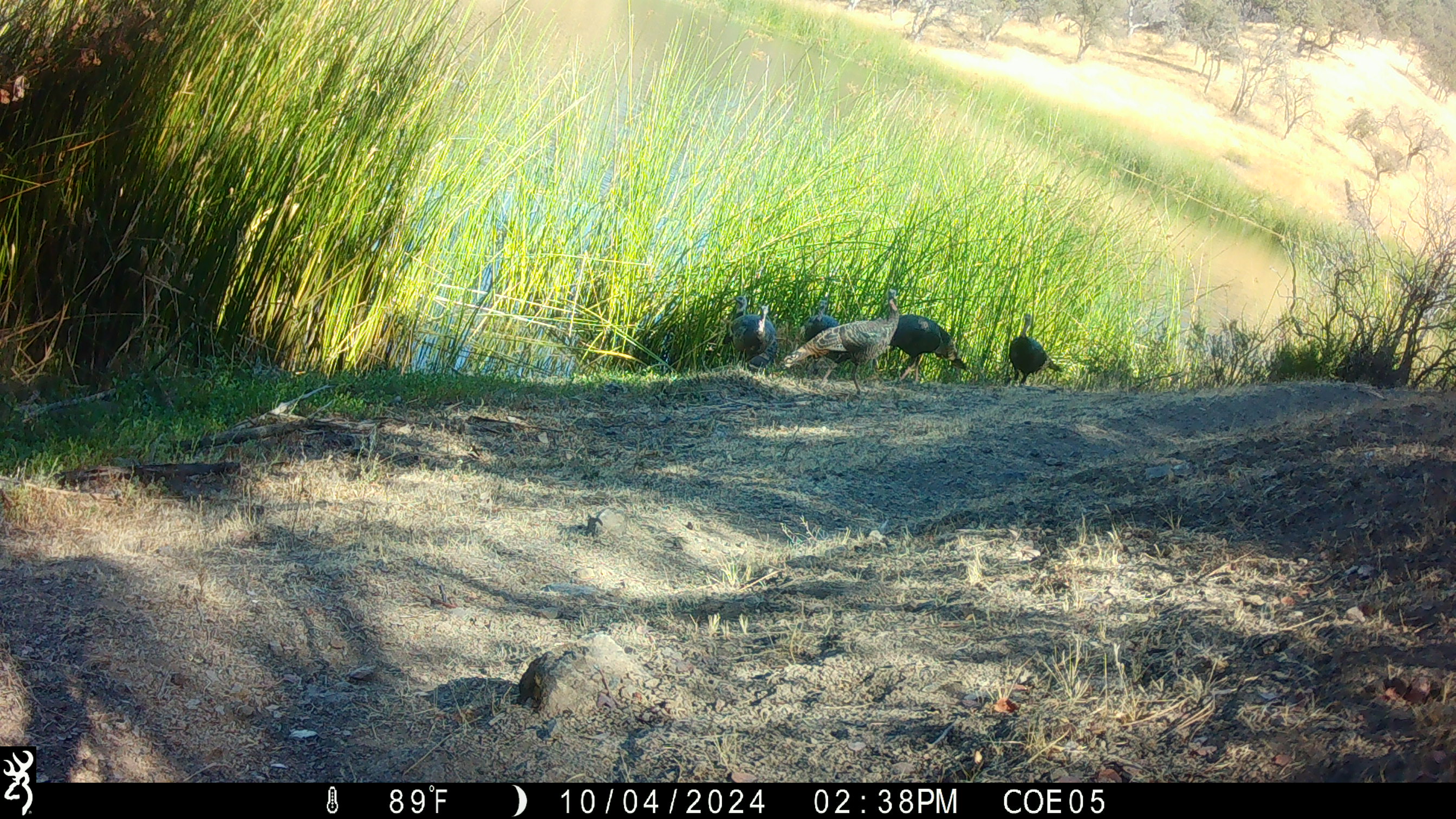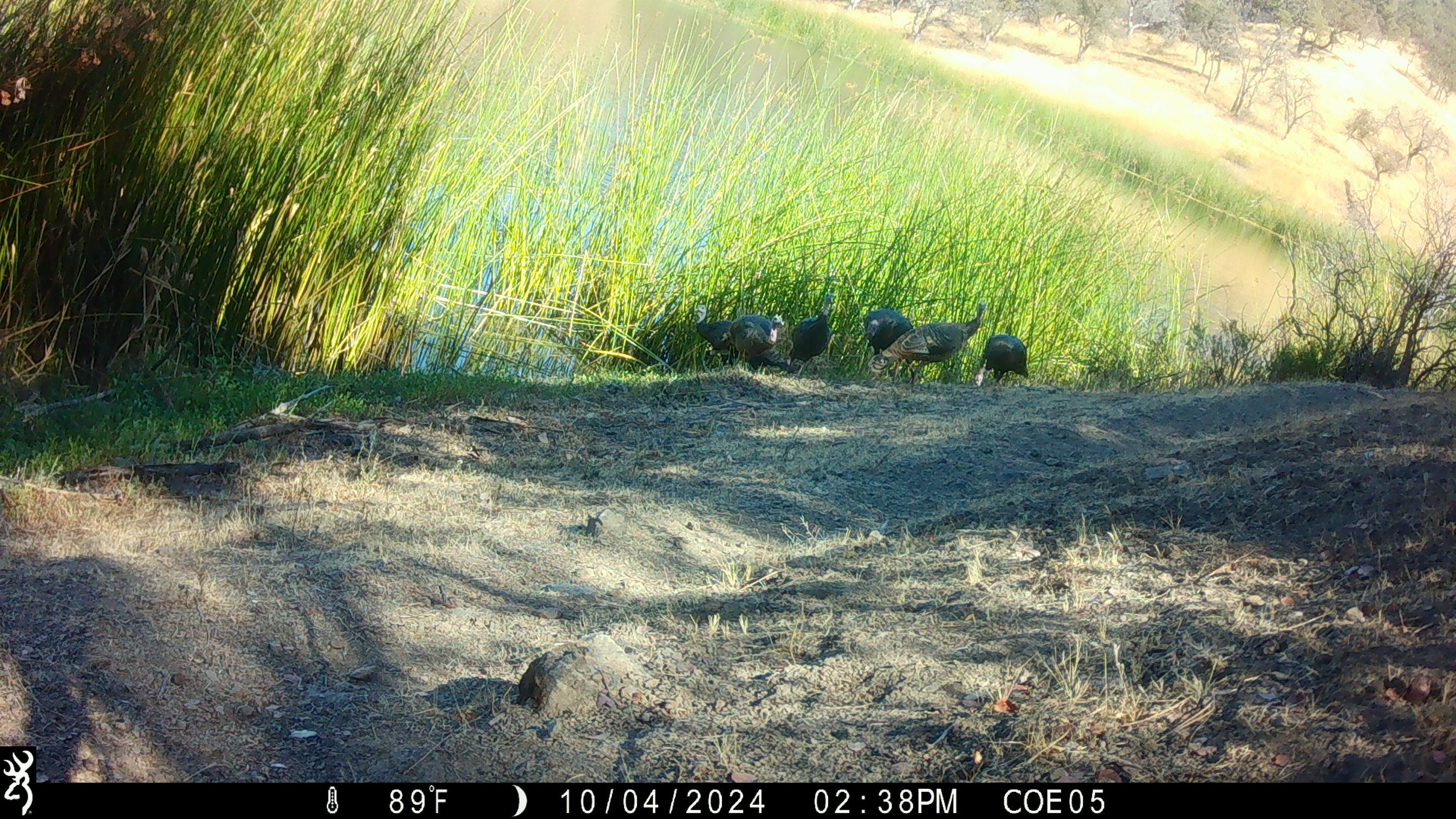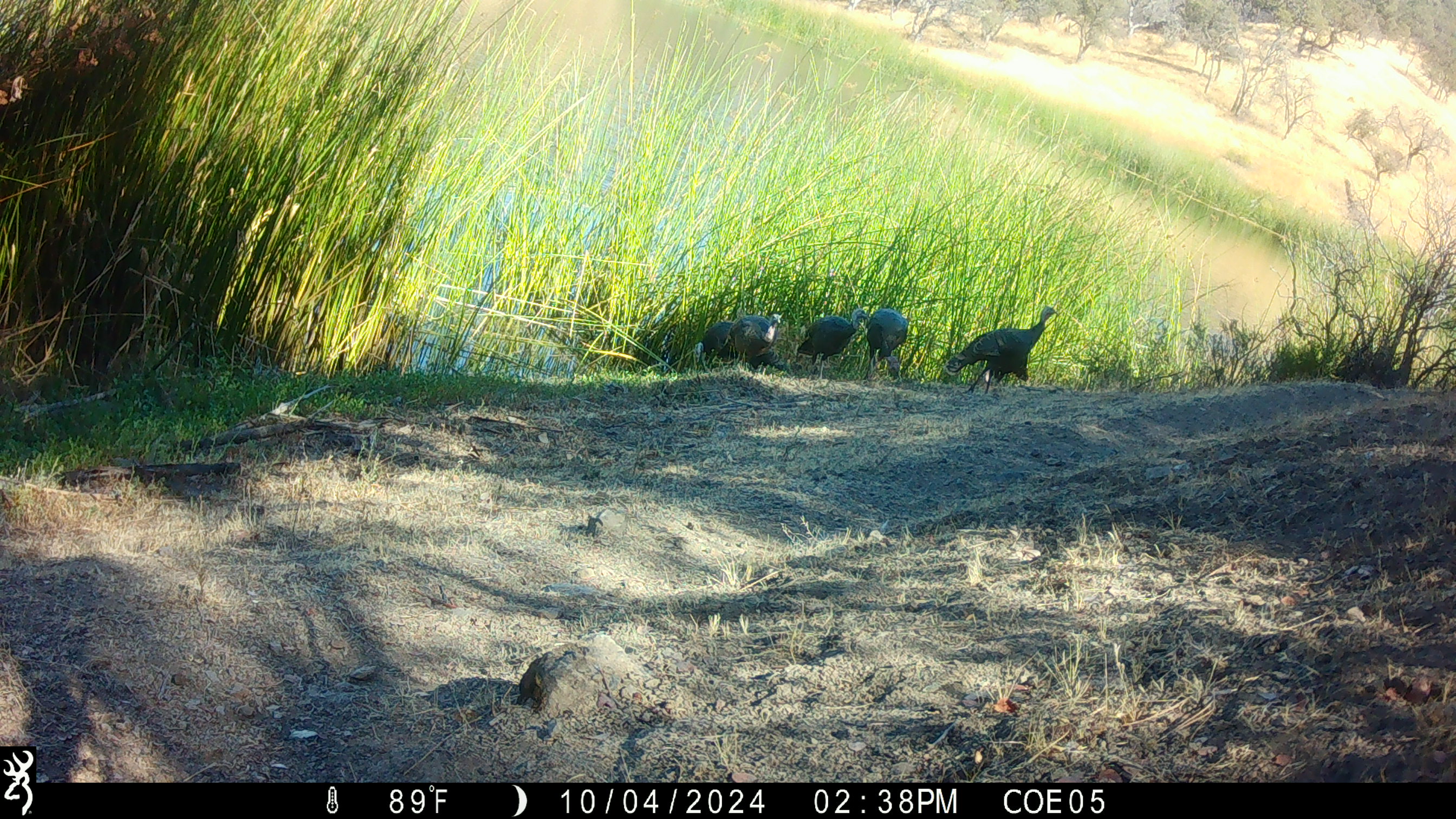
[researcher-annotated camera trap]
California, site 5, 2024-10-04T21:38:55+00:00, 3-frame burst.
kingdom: Animalia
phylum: Chordata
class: Aves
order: Galliformes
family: Phasianidae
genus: Meleagris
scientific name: Meleagris gallopavo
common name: turkey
Turkey (Meleagris gallopavo).